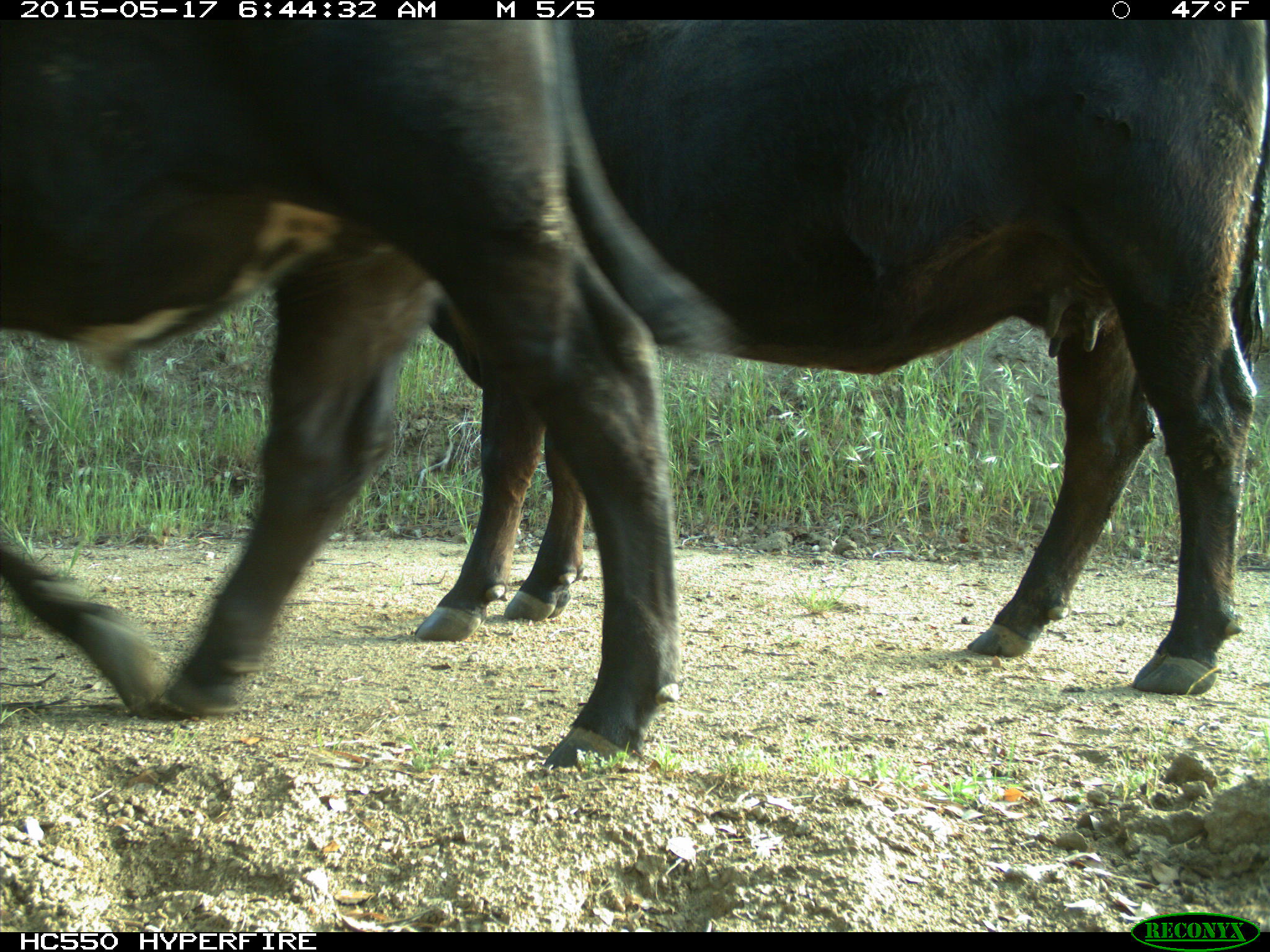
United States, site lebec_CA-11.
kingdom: Animalia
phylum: Chordata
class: Mammalia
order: Artiodactyla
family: Bovidae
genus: Bos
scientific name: Bos taurus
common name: domestic cow